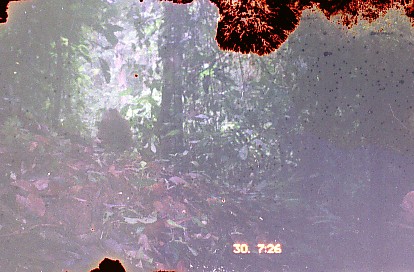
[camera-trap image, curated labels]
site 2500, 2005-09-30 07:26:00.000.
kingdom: Animalia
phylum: Chordata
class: Mammalia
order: Primates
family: Cercopithecidae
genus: Macaca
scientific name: Macaca nemestrina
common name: southern pig-tailed macaque